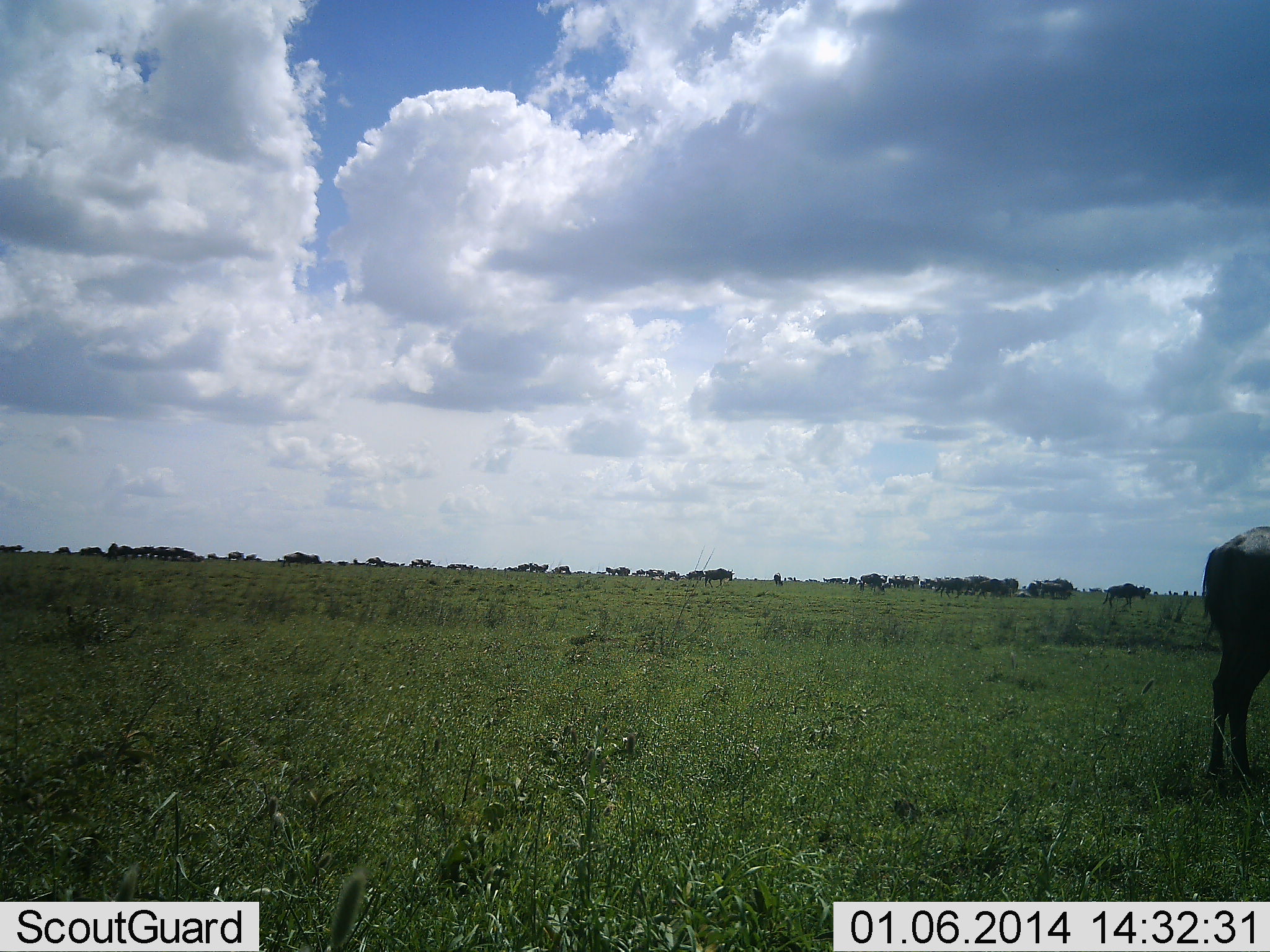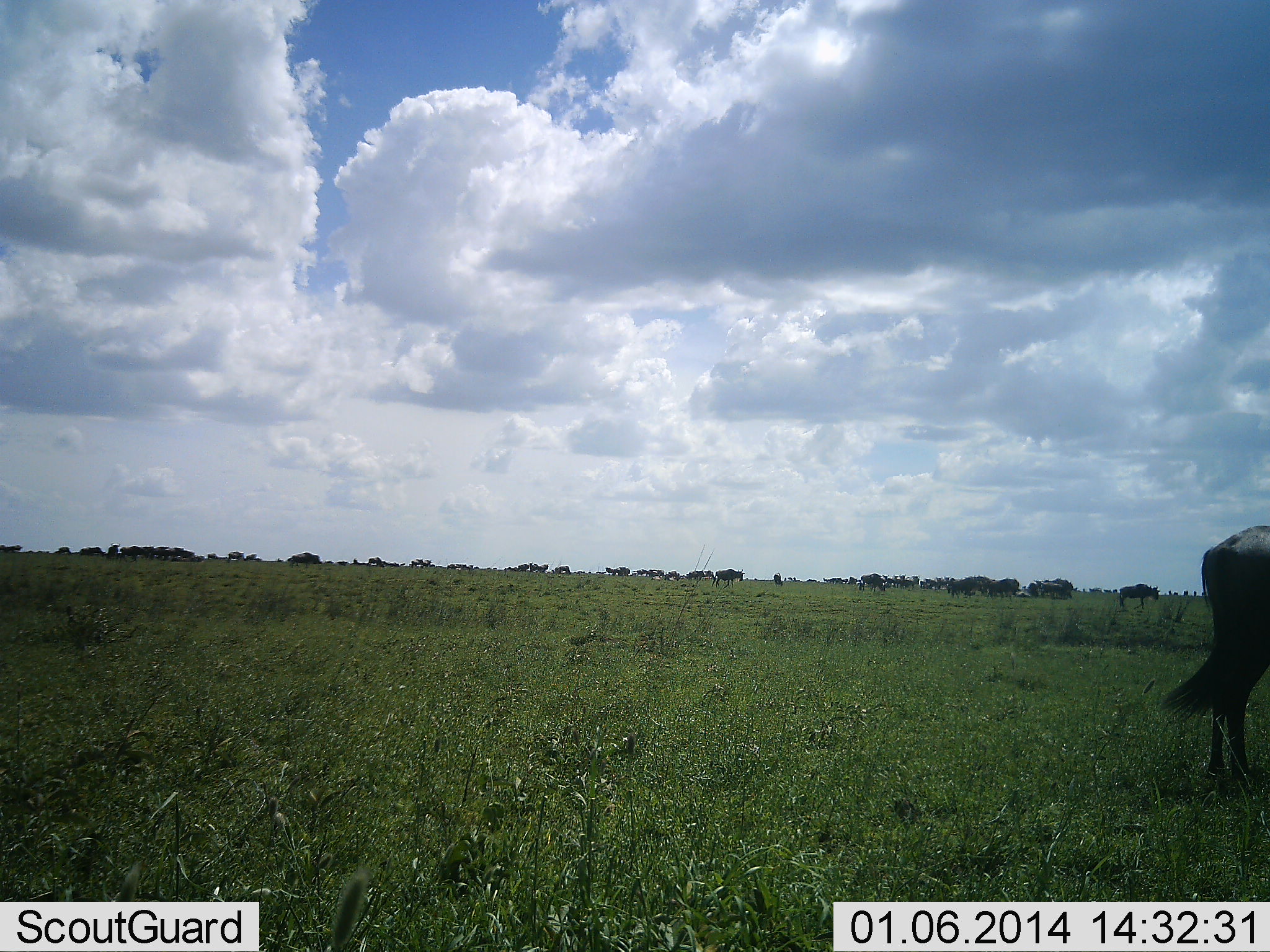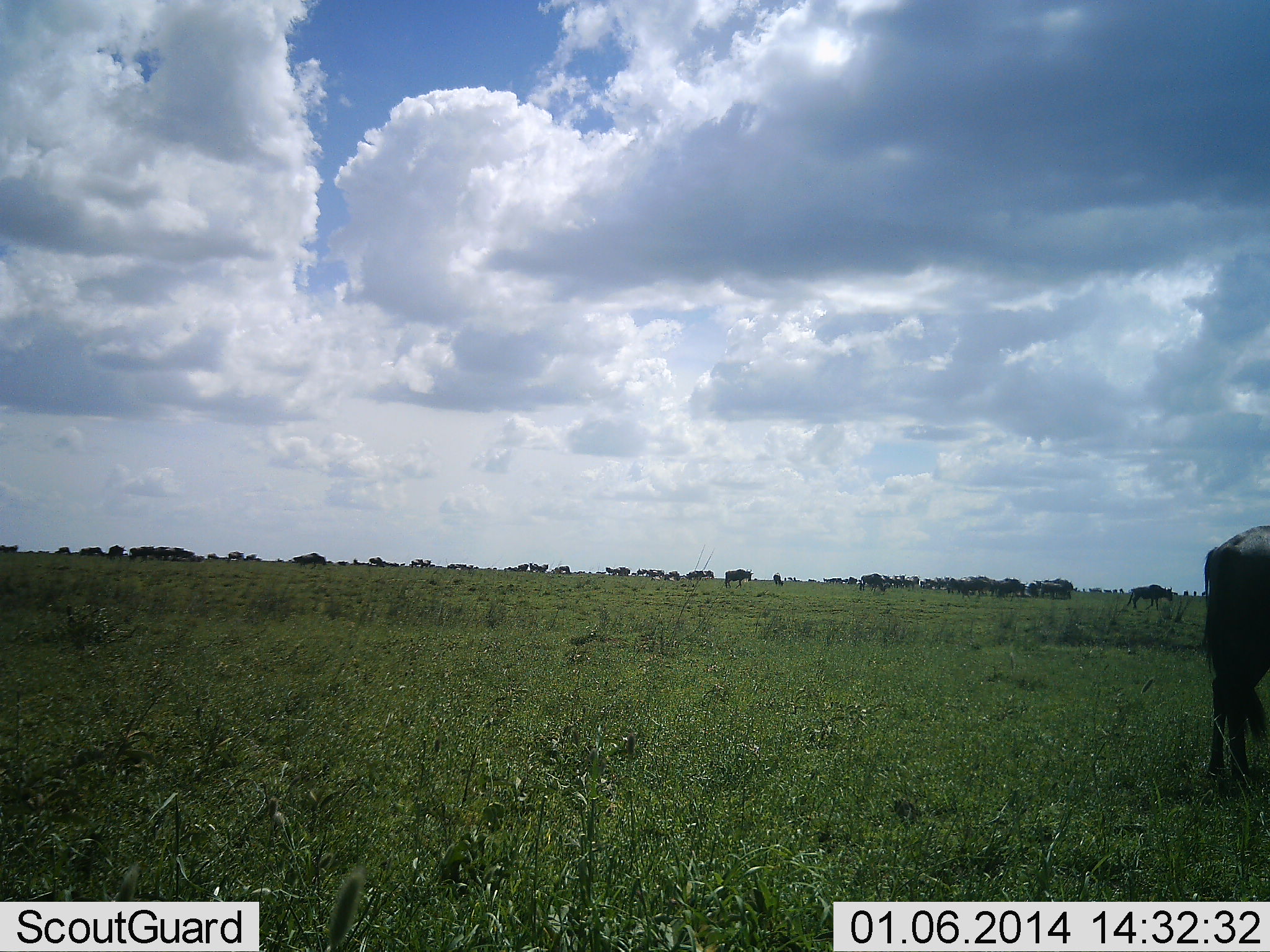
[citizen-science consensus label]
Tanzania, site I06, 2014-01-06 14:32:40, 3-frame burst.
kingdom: Animalia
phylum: Chordata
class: Mammalia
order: Artiodactyla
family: Bovidae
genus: Connochaetes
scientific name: Connochaetes taurinus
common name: blue wildebeest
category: wildebeest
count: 11-50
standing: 70%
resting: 10%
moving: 80%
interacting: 0%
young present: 0%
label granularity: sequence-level